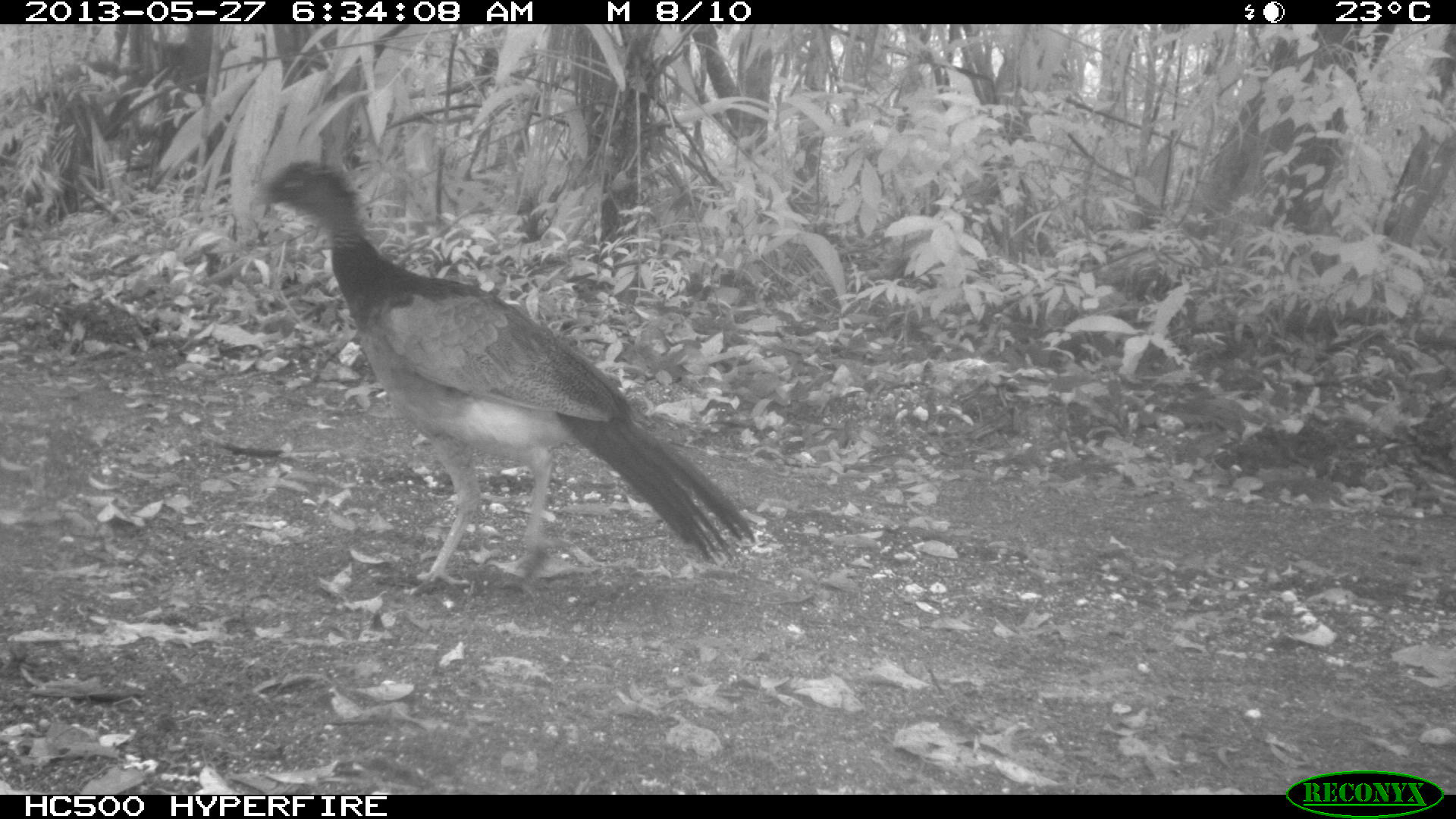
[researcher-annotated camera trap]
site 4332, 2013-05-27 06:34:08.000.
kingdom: Animalia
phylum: Chordata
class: Aves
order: Galliformes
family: Cracidae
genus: Crax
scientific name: Crax rubra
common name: great curassow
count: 2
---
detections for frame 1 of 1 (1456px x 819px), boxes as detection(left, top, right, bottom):
crax rubra: detection(245, 151, 758, 595)